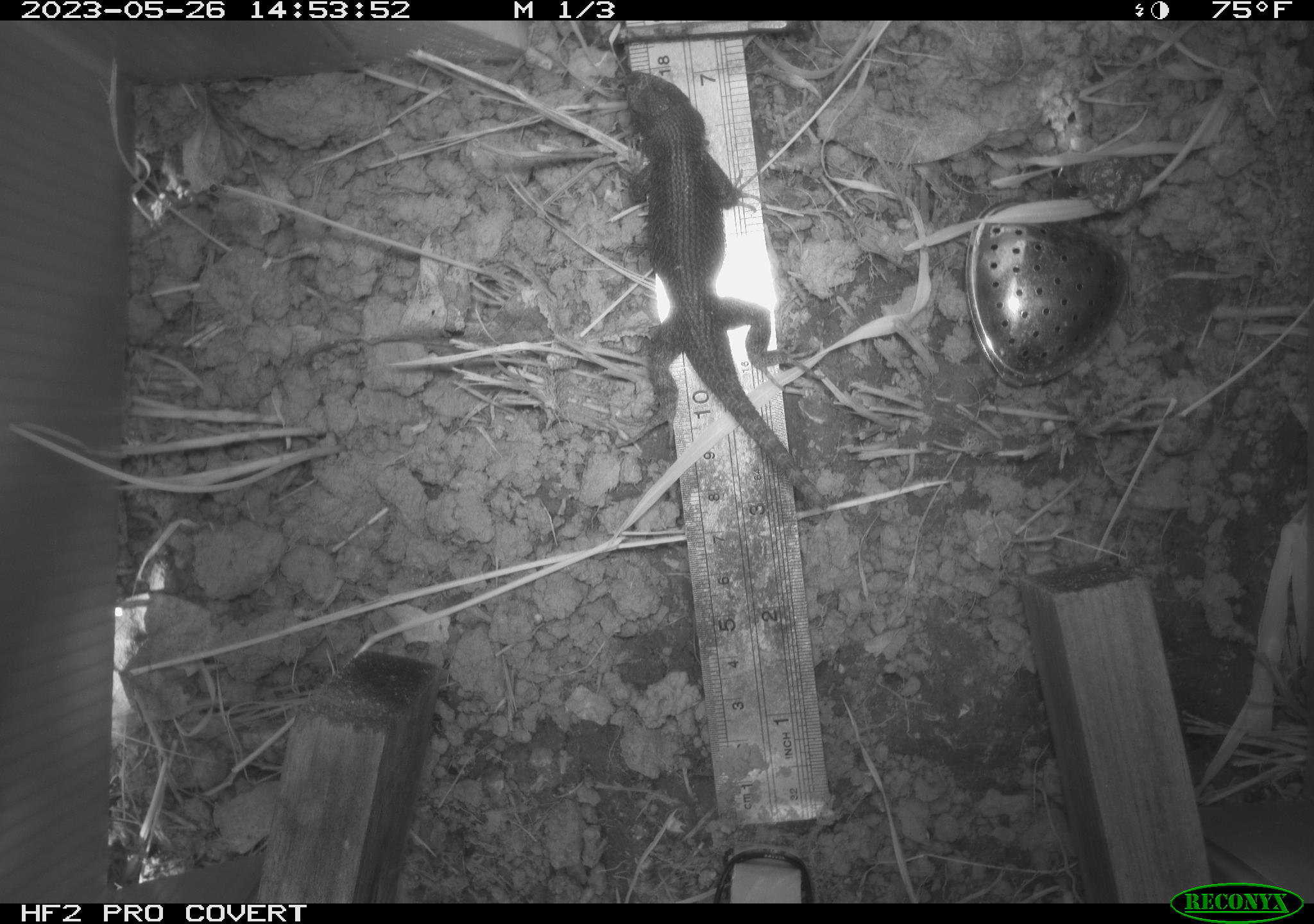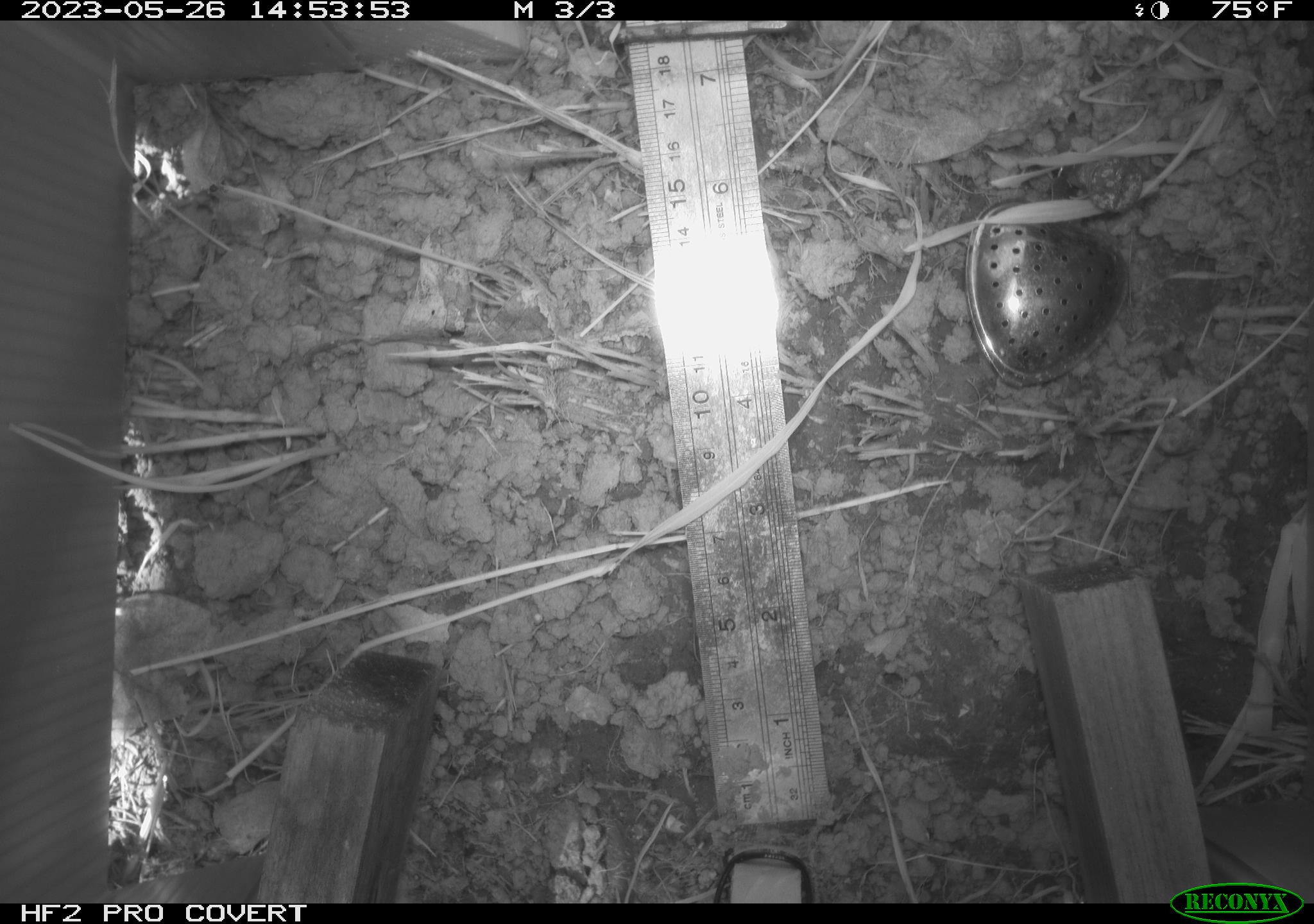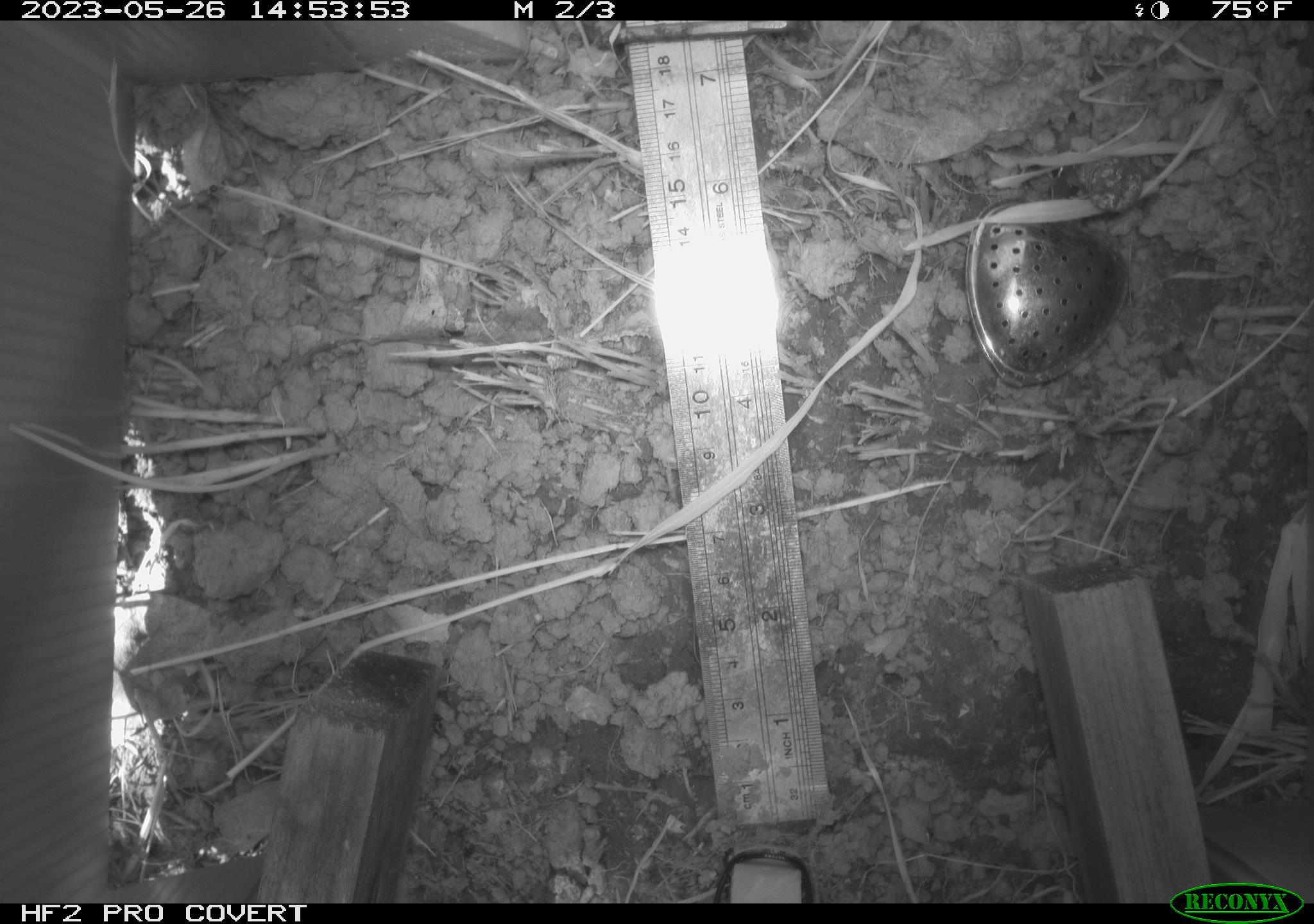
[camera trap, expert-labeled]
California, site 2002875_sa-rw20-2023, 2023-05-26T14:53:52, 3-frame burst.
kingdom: Animalia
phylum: Chordata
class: Reptilia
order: Squamata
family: Phrynosomatidae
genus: Sceloporus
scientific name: Sceloporus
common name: spiny lizards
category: sceloporus species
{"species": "sceloporus species (spiny lizards) (Sceloporus)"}